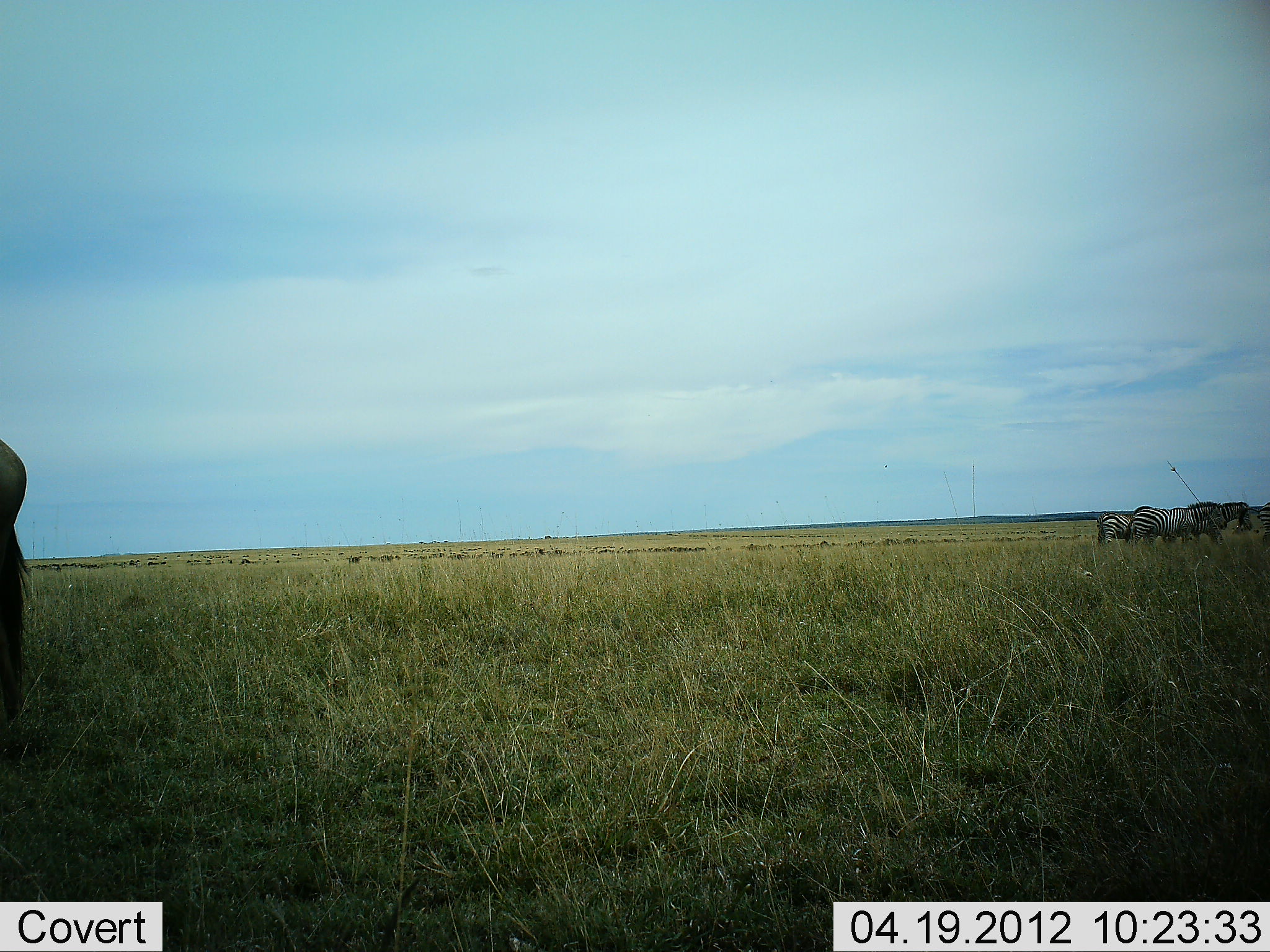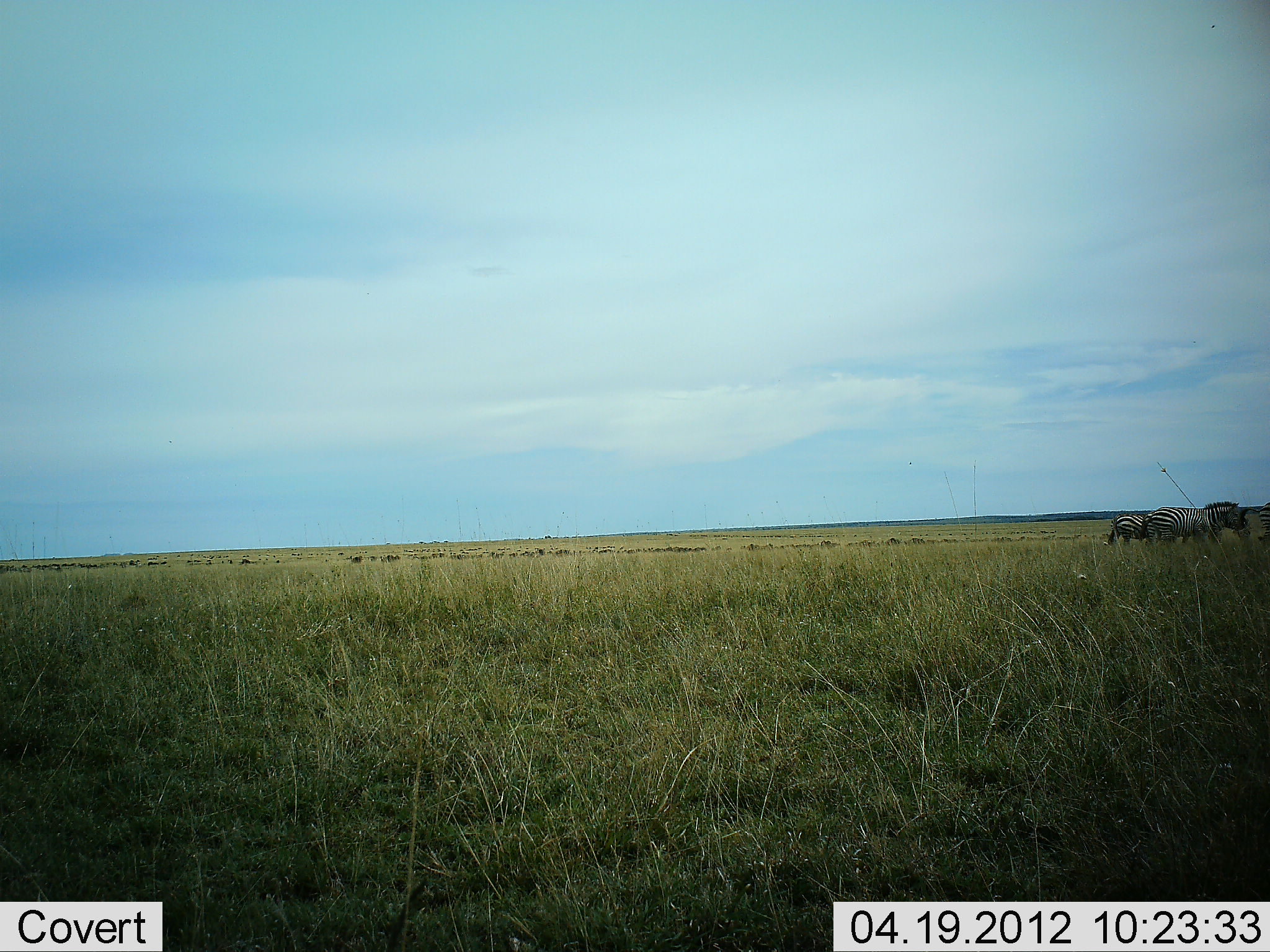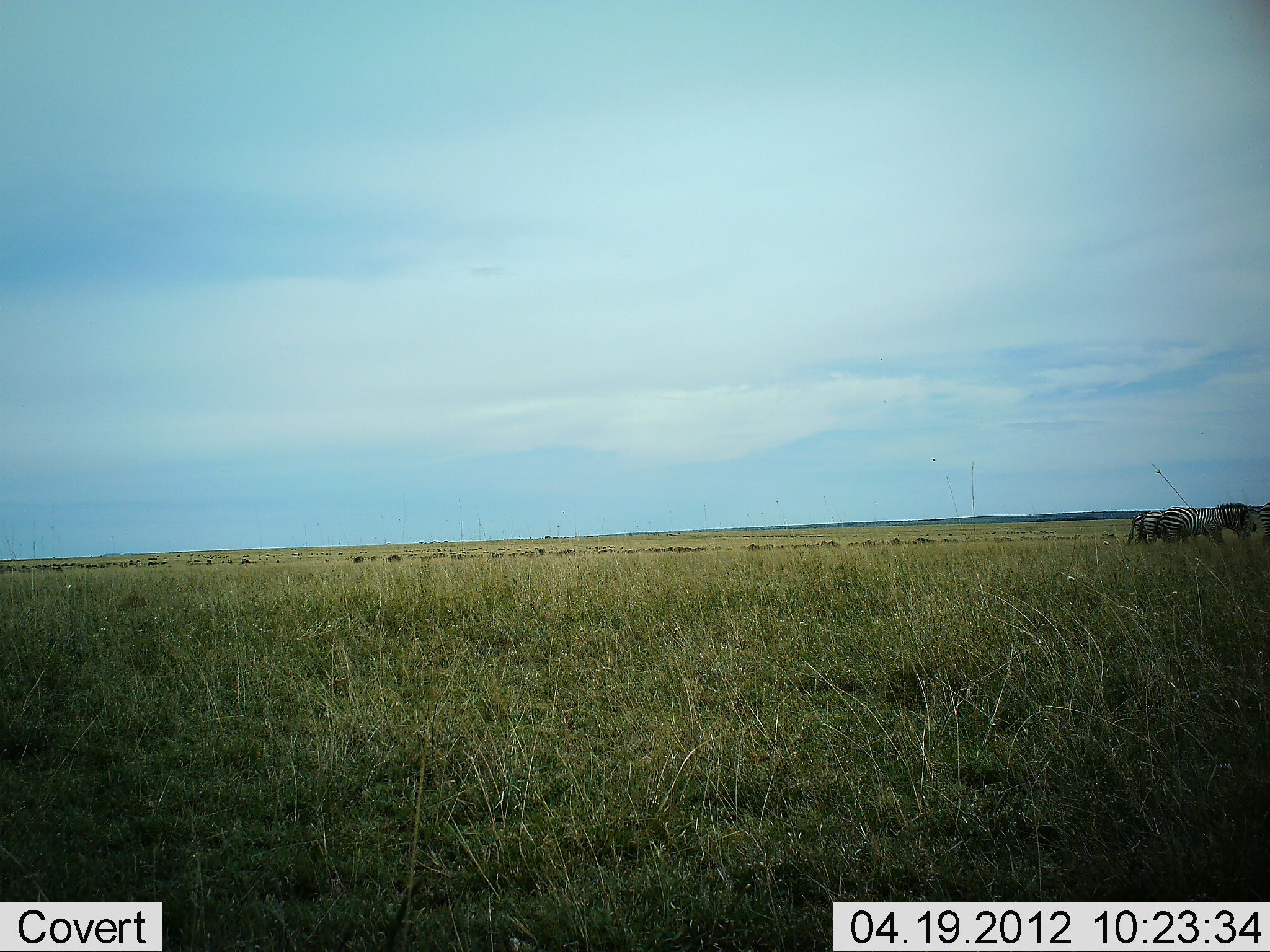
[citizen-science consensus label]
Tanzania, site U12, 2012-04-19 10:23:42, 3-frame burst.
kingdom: Animalia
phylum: Chordata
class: Mammalia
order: Perissodactyla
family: Equidae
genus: Equus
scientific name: Equus quagga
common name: plains zebra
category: zebra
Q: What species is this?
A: Zebra (plains zebra) (Equus quagga).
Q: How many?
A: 3.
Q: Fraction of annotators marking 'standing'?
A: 38%.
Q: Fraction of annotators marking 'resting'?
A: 0%.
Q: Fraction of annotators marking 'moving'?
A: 67%.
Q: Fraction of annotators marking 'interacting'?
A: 8%.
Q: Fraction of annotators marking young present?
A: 4%.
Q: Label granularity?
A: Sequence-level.